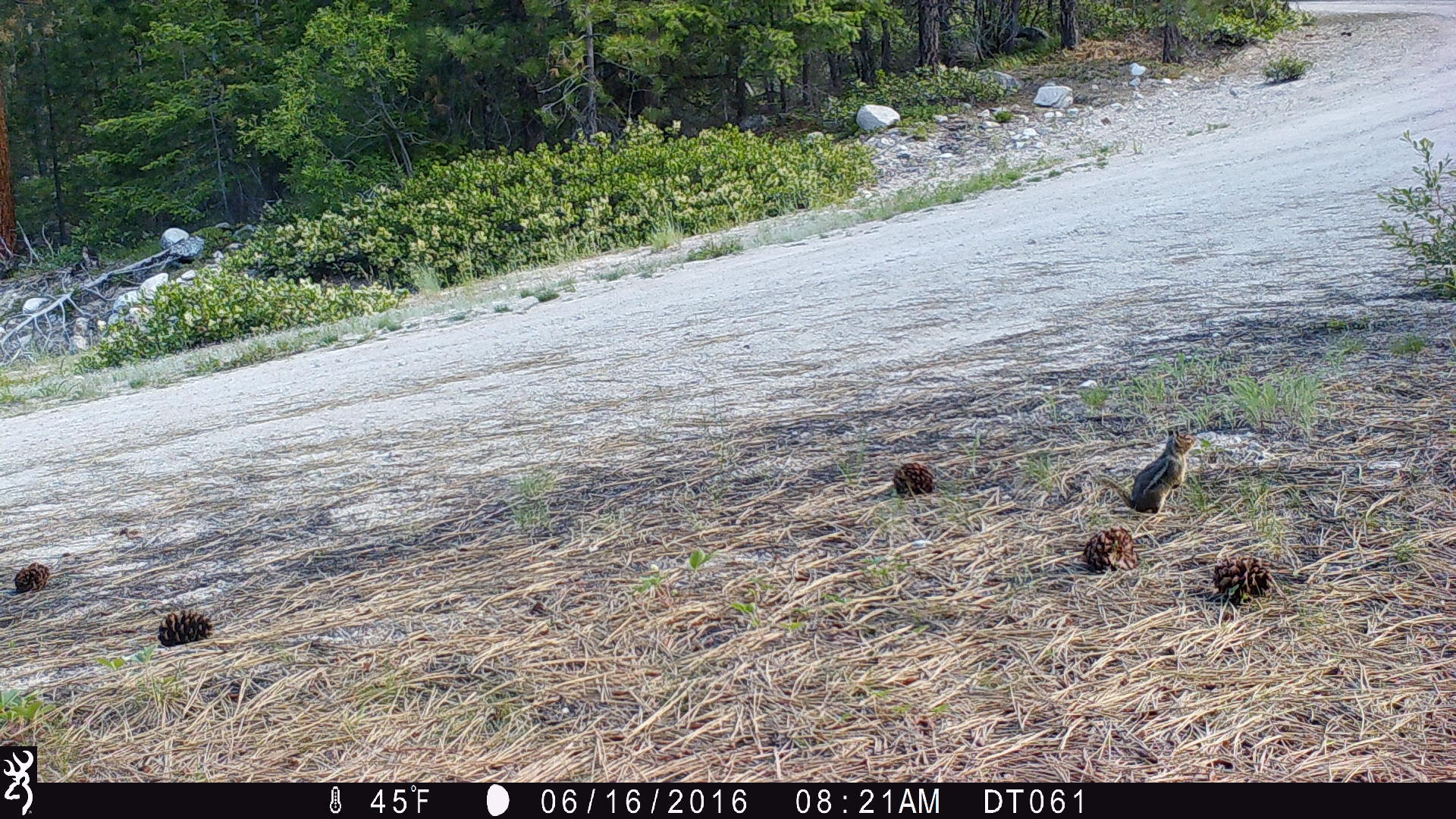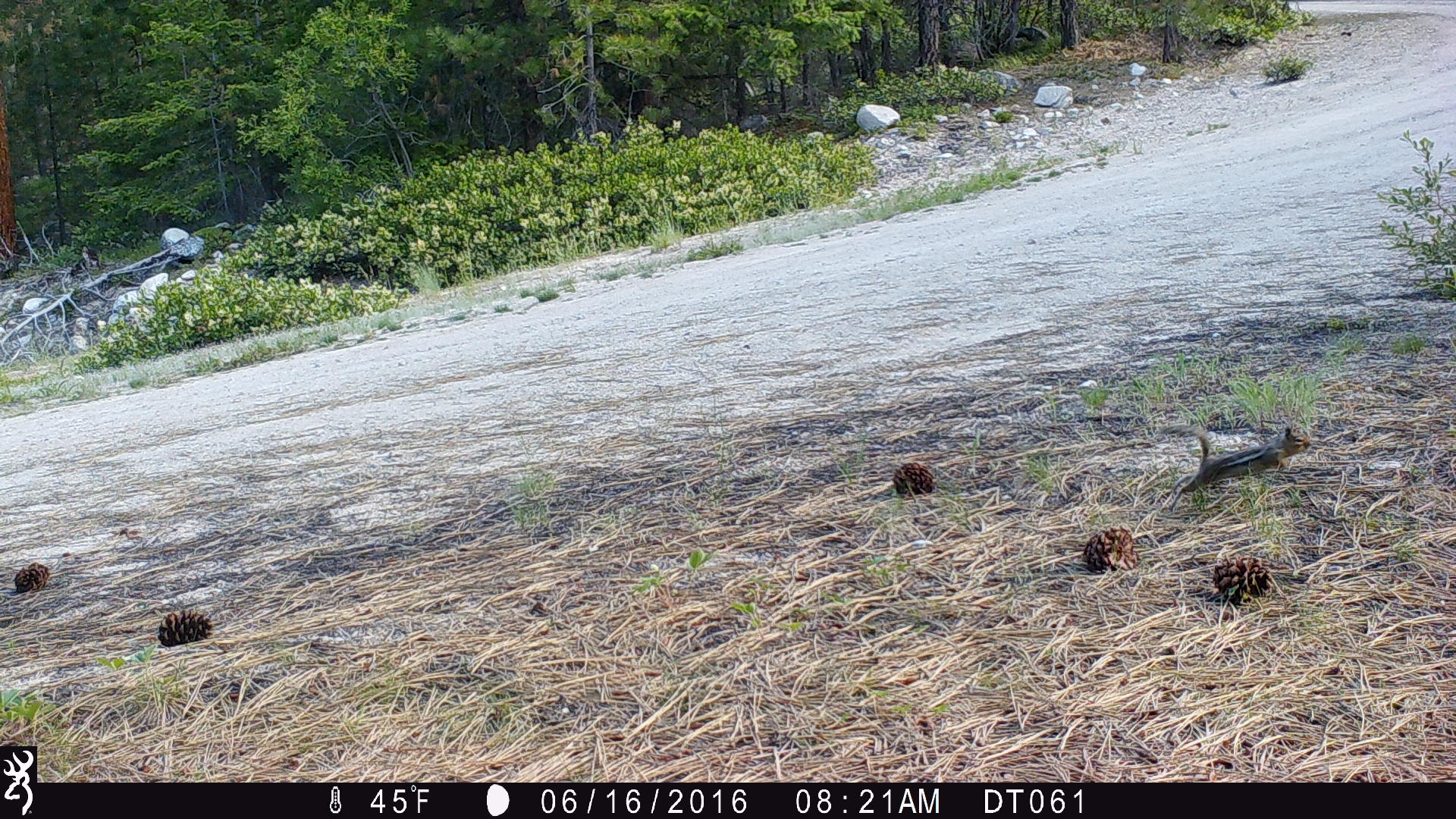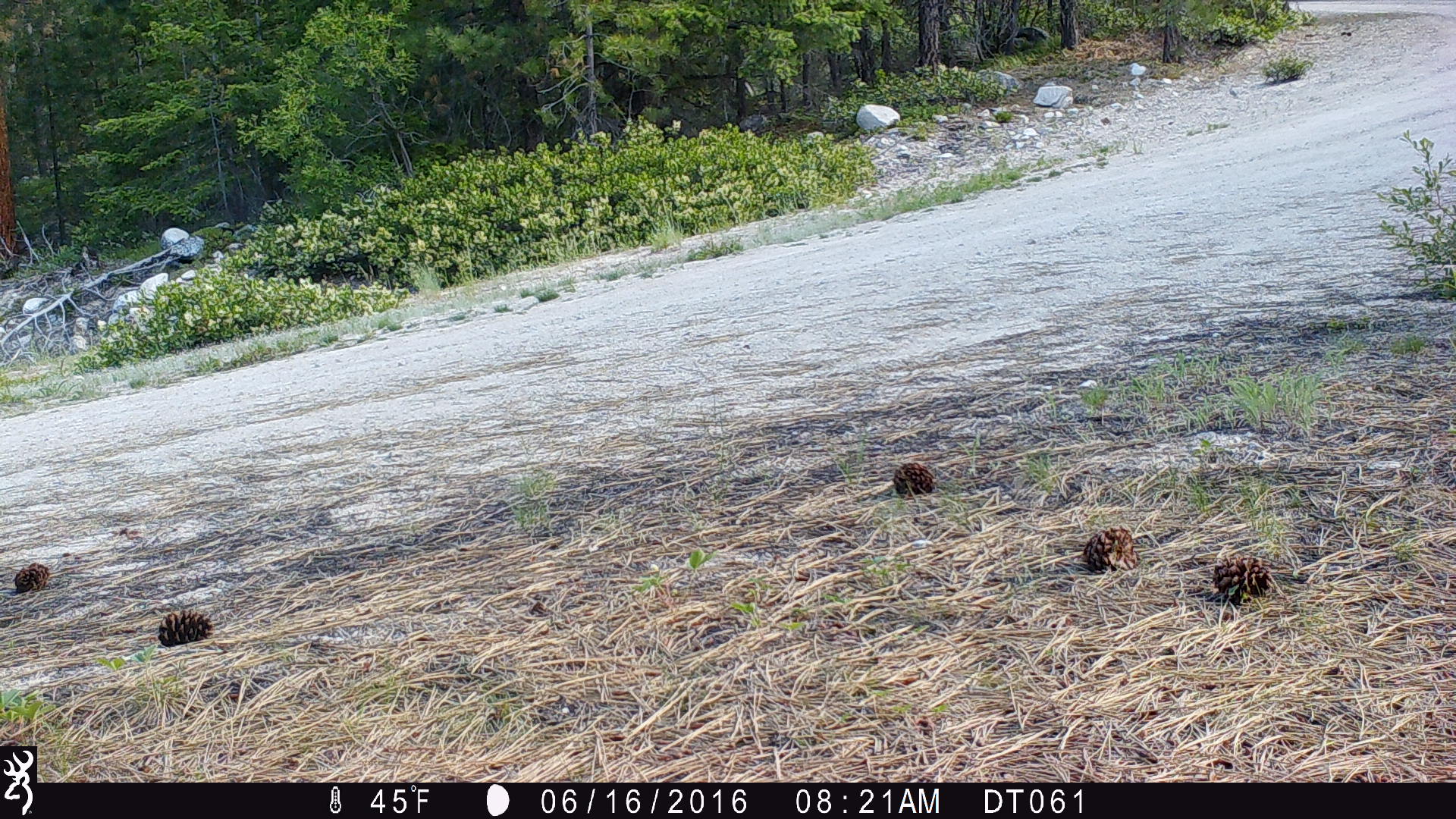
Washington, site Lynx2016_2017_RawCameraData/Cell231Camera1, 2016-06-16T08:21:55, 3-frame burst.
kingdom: Animalia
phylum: Chordata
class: Mammalia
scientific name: Mammalia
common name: small mammal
Small mammal (Mammalia). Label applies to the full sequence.